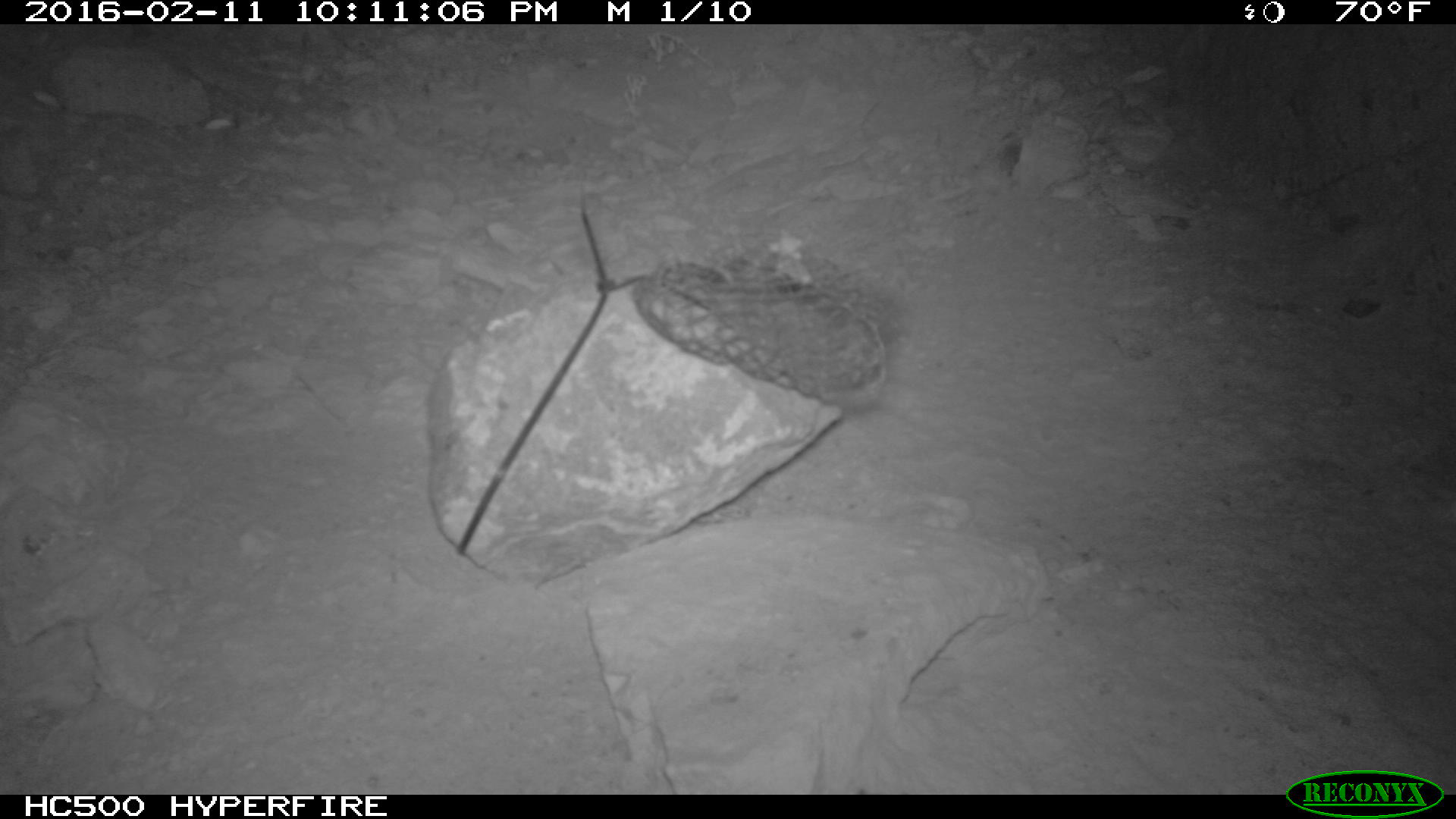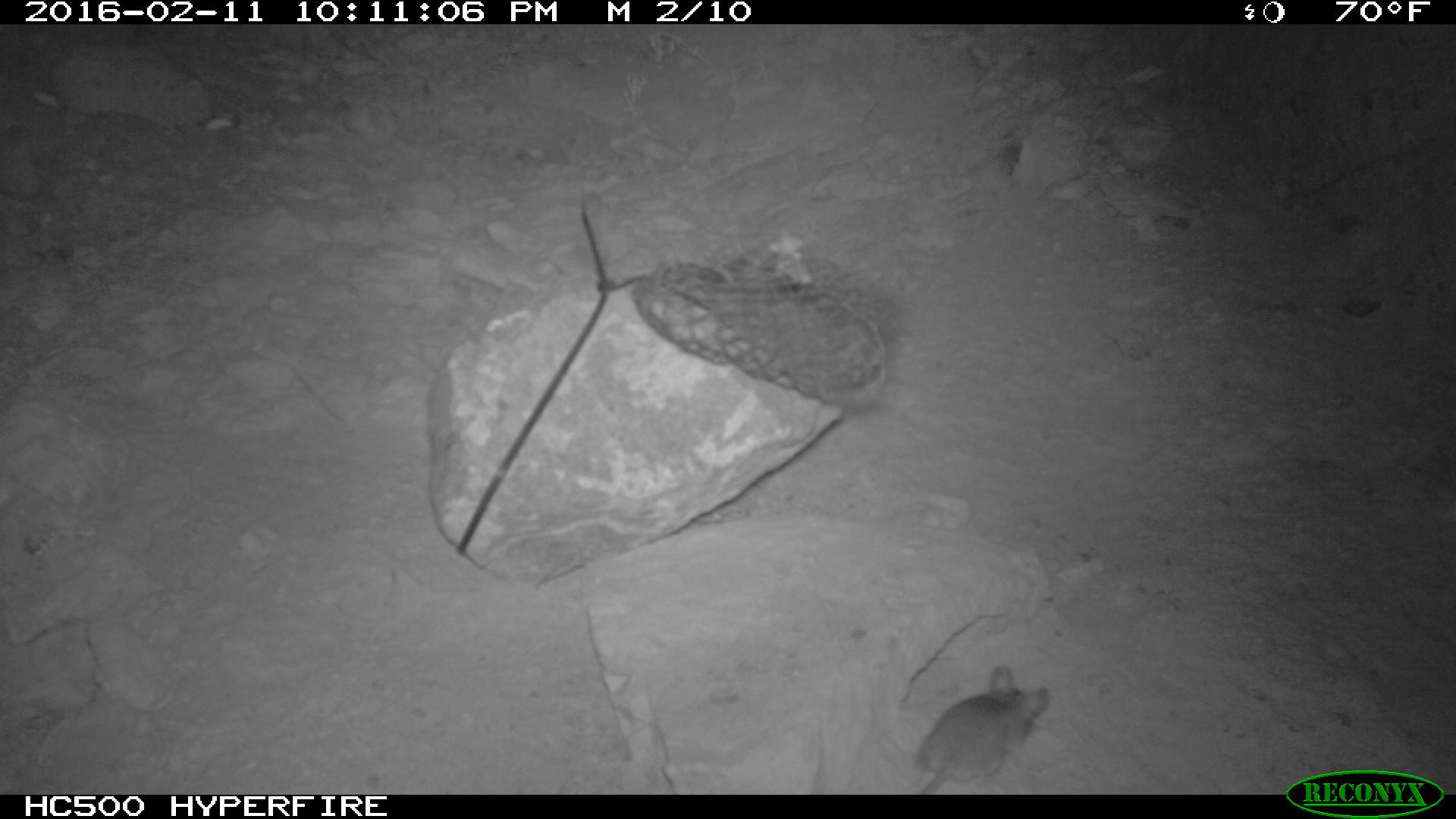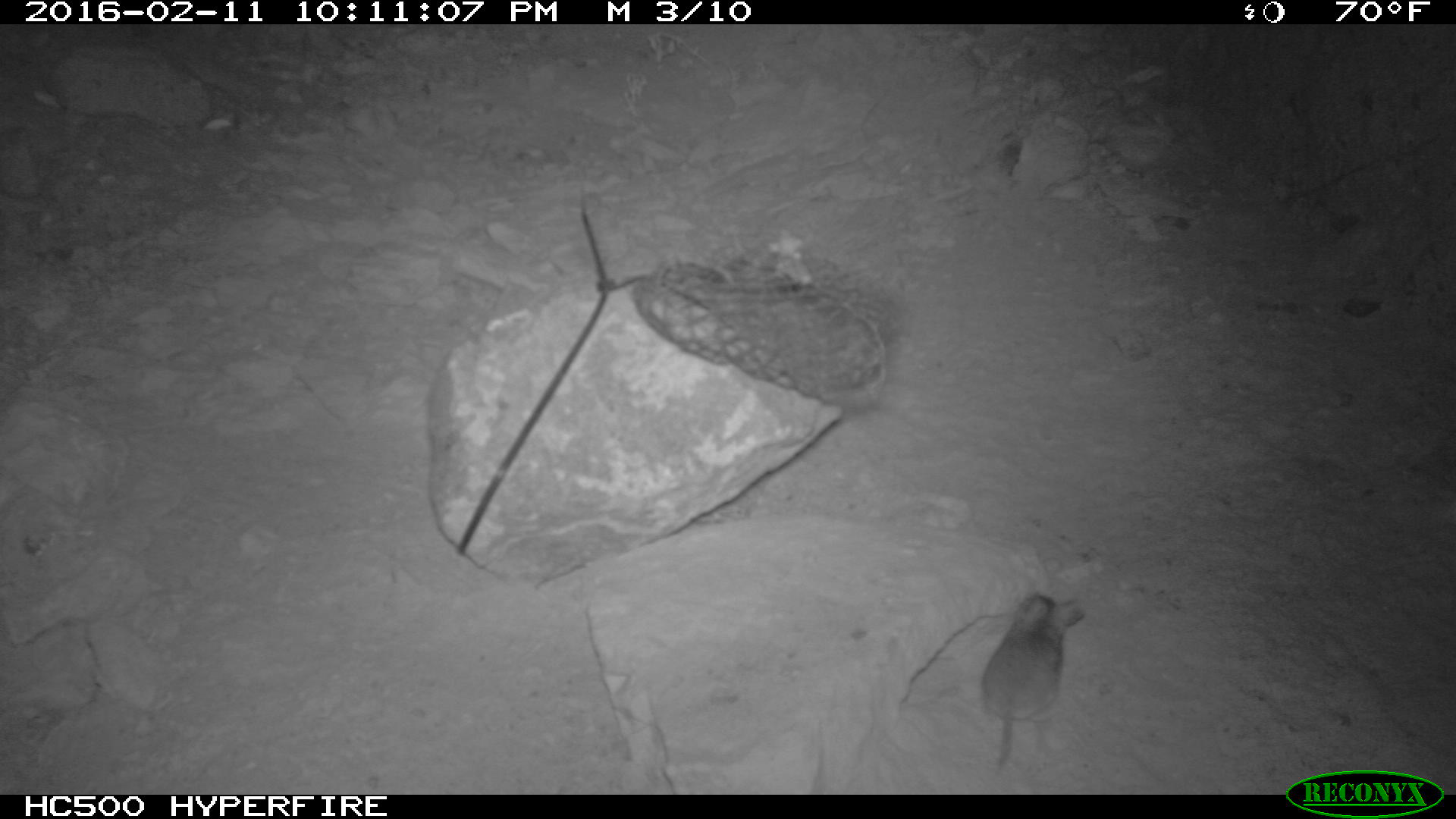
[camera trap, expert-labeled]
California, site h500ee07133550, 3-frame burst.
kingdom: Animalia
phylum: Chordata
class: Mammalia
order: Rodentia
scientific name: Rodentia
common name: rodent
Rodent (Rodentia).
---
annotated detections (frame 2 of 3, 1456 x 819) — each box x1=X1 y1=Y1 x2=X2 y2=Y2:
rodent: x1=915 y1=665 x2=1050 y2=794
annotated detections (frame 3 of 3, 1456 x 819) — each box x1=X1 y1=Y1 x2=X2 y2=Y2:
rodent: x1=982 y1=592 x2=1086 y2=780